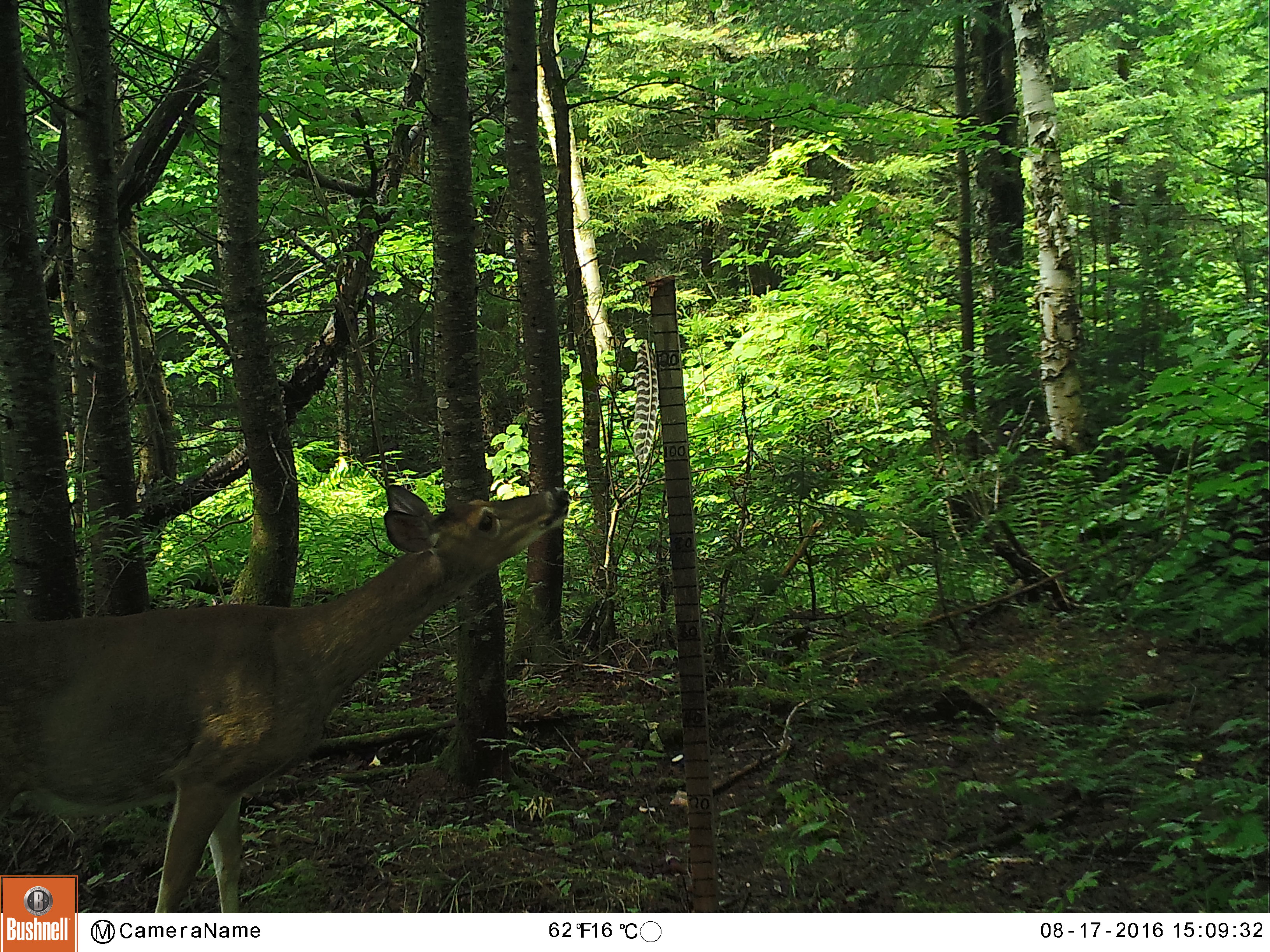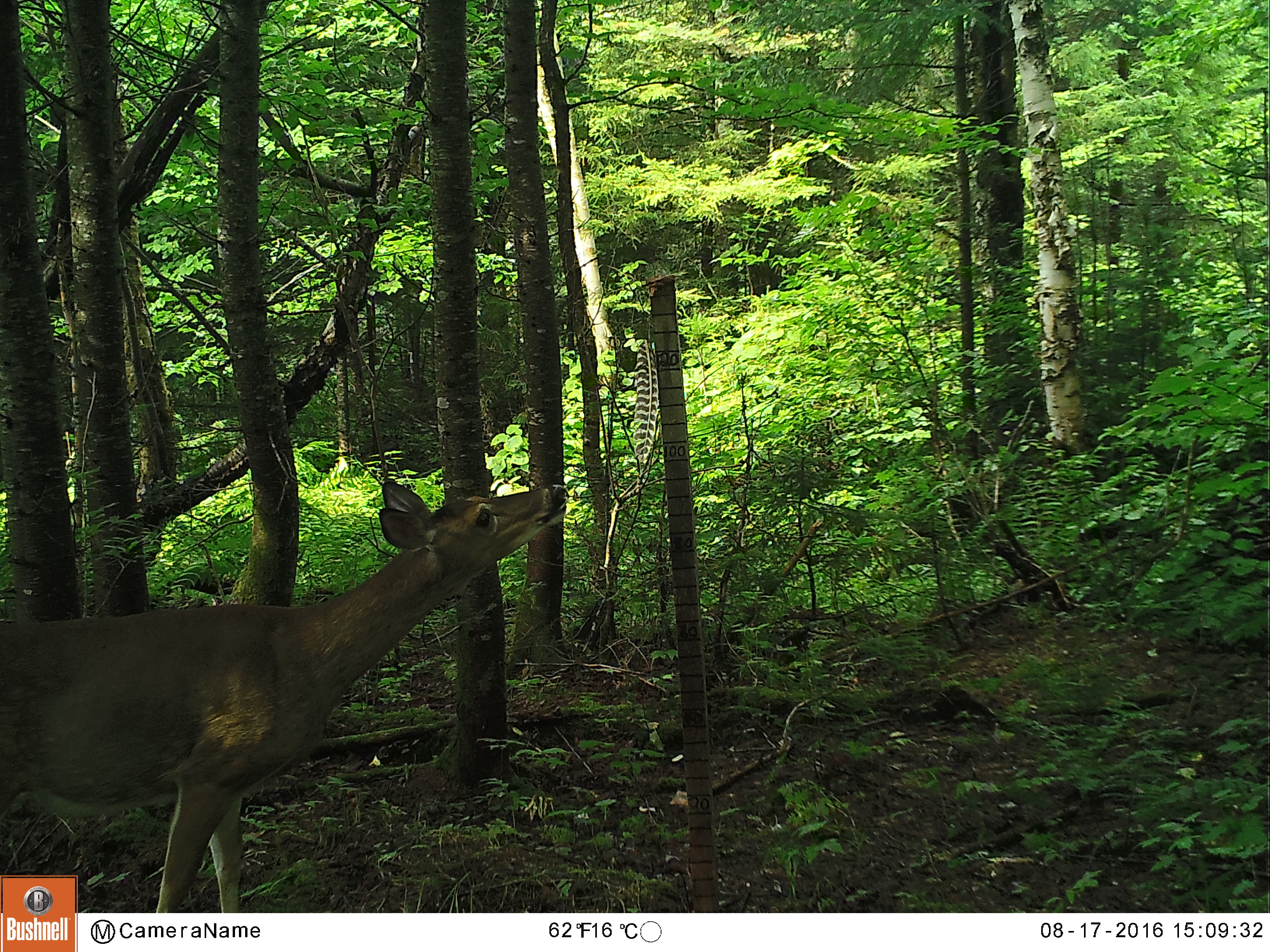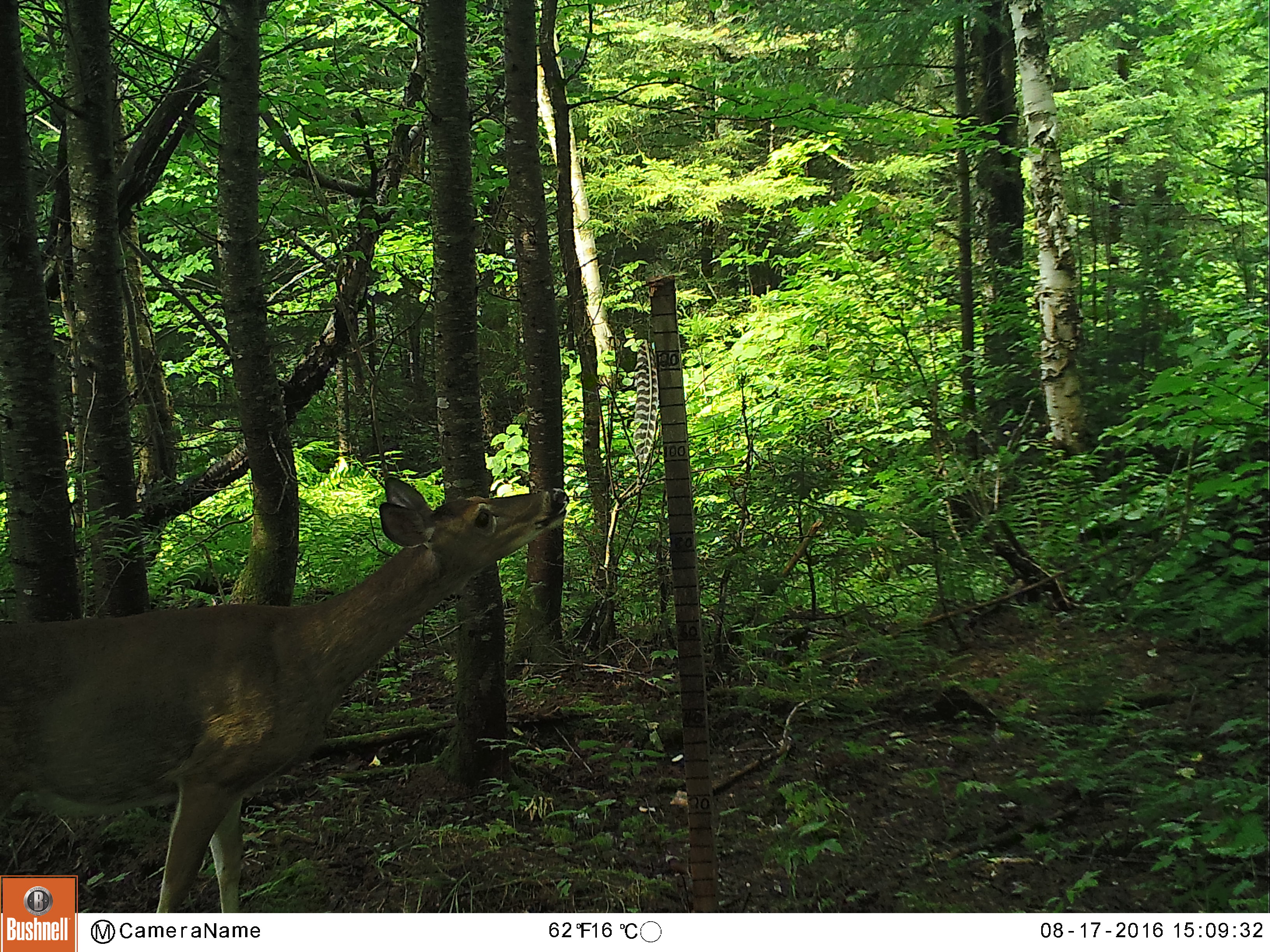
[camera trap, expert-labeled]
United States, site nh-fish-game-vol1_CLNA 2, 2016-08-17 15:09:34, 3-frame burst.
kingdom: Animalia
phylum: Chordata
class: Mammalia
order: Artiodactyla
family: Cervidae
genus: Odocoileus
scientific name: Odocoileus virginianus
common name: white-tailed deer